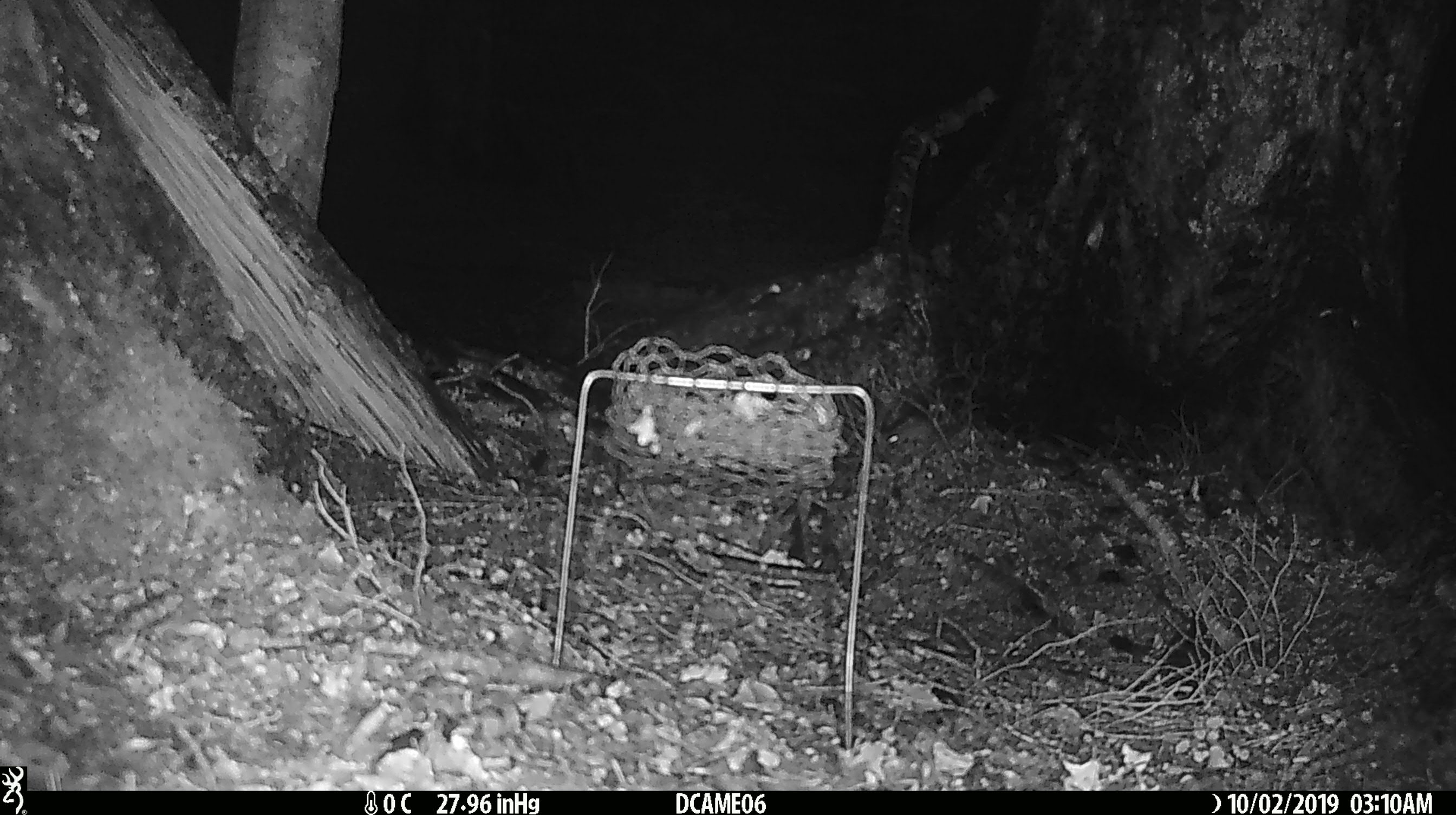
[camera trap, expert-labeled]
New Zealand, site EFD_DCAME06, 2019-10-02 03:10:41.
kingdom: Animalia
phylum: Chordata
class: Mammalia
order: Rodentia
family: Muridae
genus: Mus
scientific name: Mus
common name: mouse